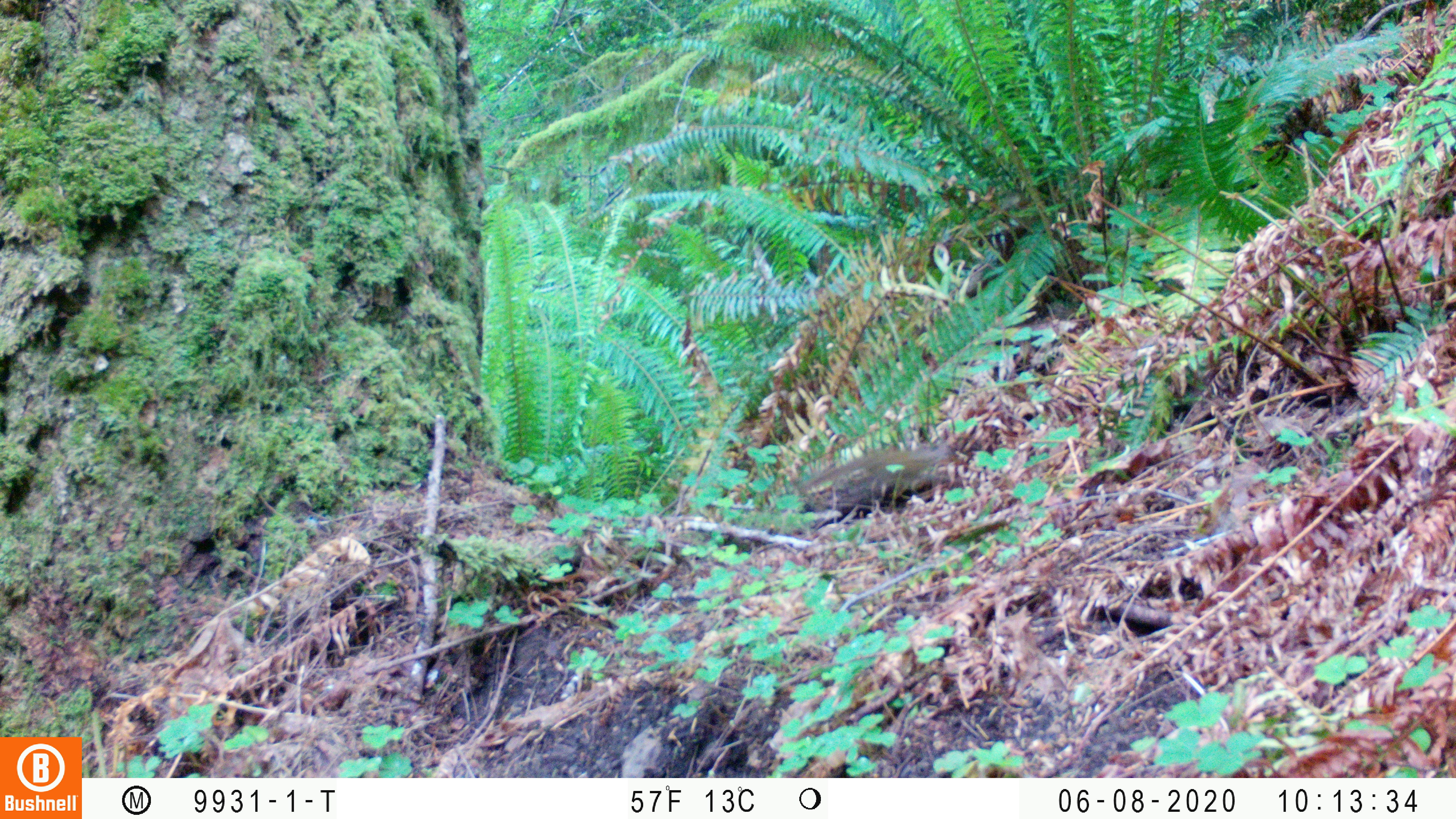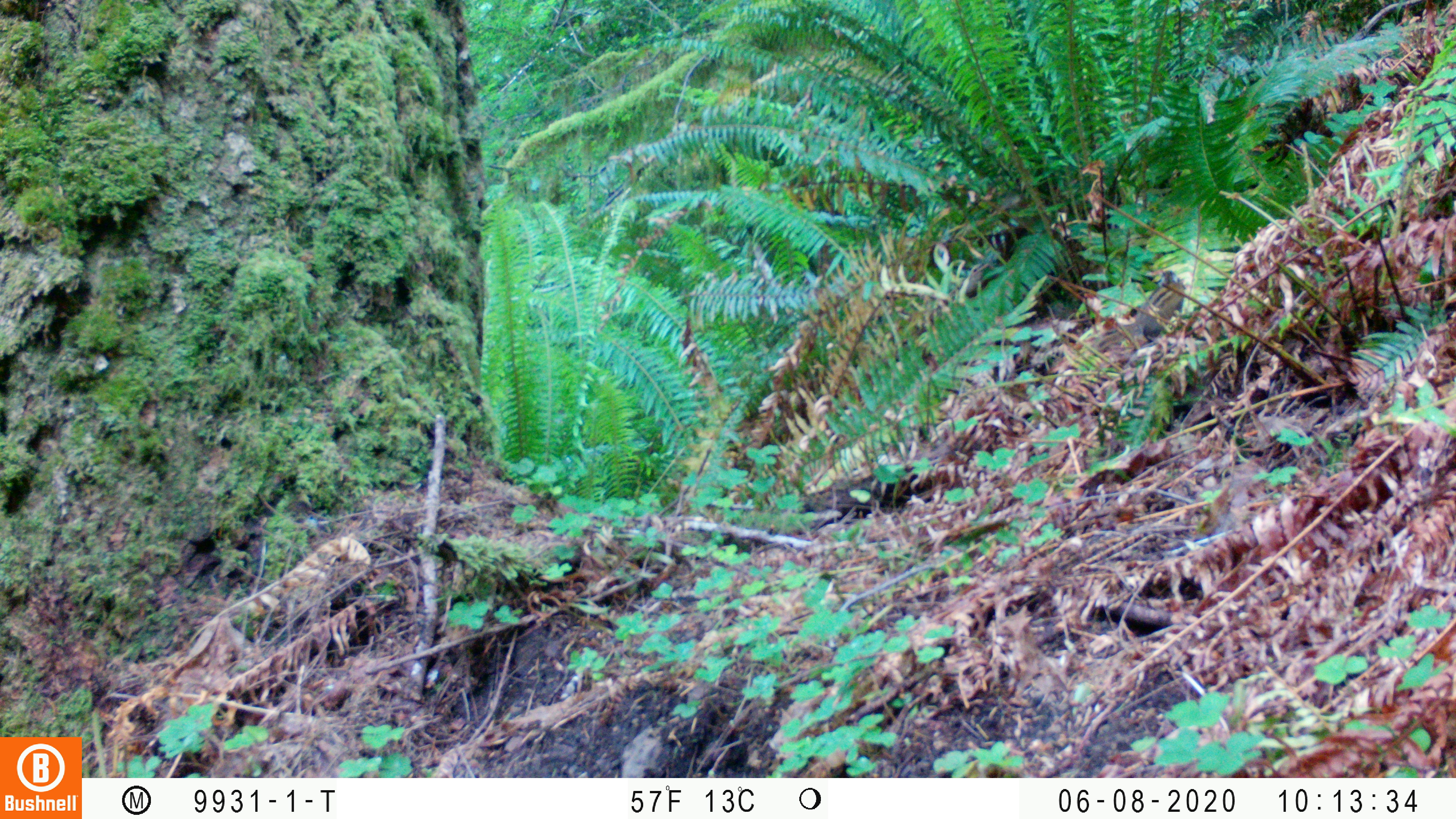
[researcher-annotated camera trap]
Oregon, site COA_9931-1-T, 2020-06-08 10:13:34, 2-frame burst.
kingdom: Animalia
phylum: Chordata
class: Mammalia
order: Rodentia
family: Sciuridae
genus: Neotamias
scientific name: Neotamias townsendii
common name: townsend's chipmunk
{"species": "townsend's chipmunk (Neotamias townsendii)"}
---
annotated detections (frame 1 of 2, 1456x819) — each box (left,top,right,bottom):
townsend's chipmunk: (796,440,954,500)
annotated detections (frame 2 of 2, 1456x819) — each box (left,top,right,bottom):
townsend's chipmunk: (1089,279,1188,356)